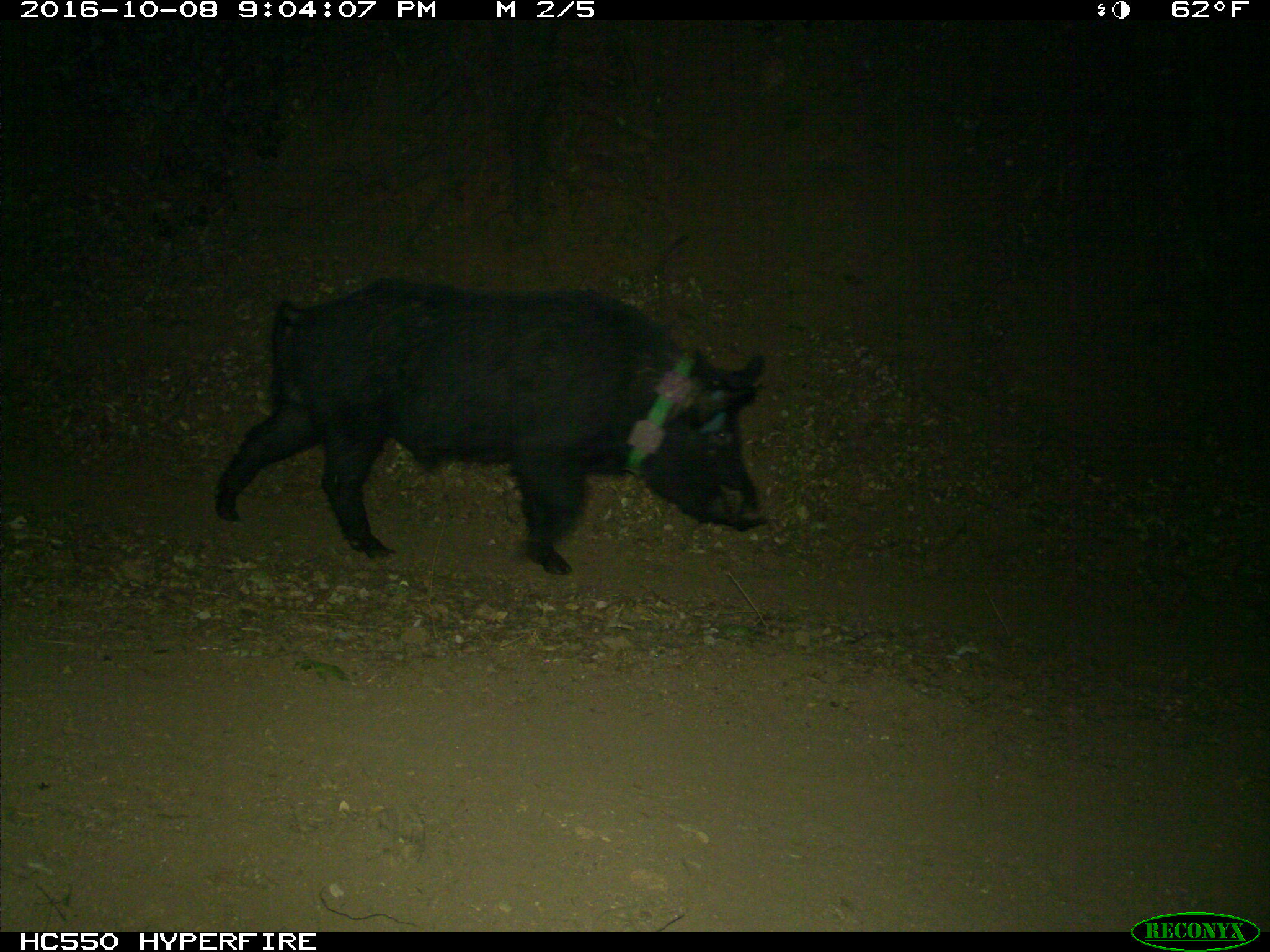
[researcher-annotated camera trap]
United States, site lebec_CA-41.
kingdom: Animalia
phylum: Chordata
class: Mammalia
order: Artiodactyla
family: Suidae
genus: Sus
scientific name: Sus scrofa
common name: wild boar